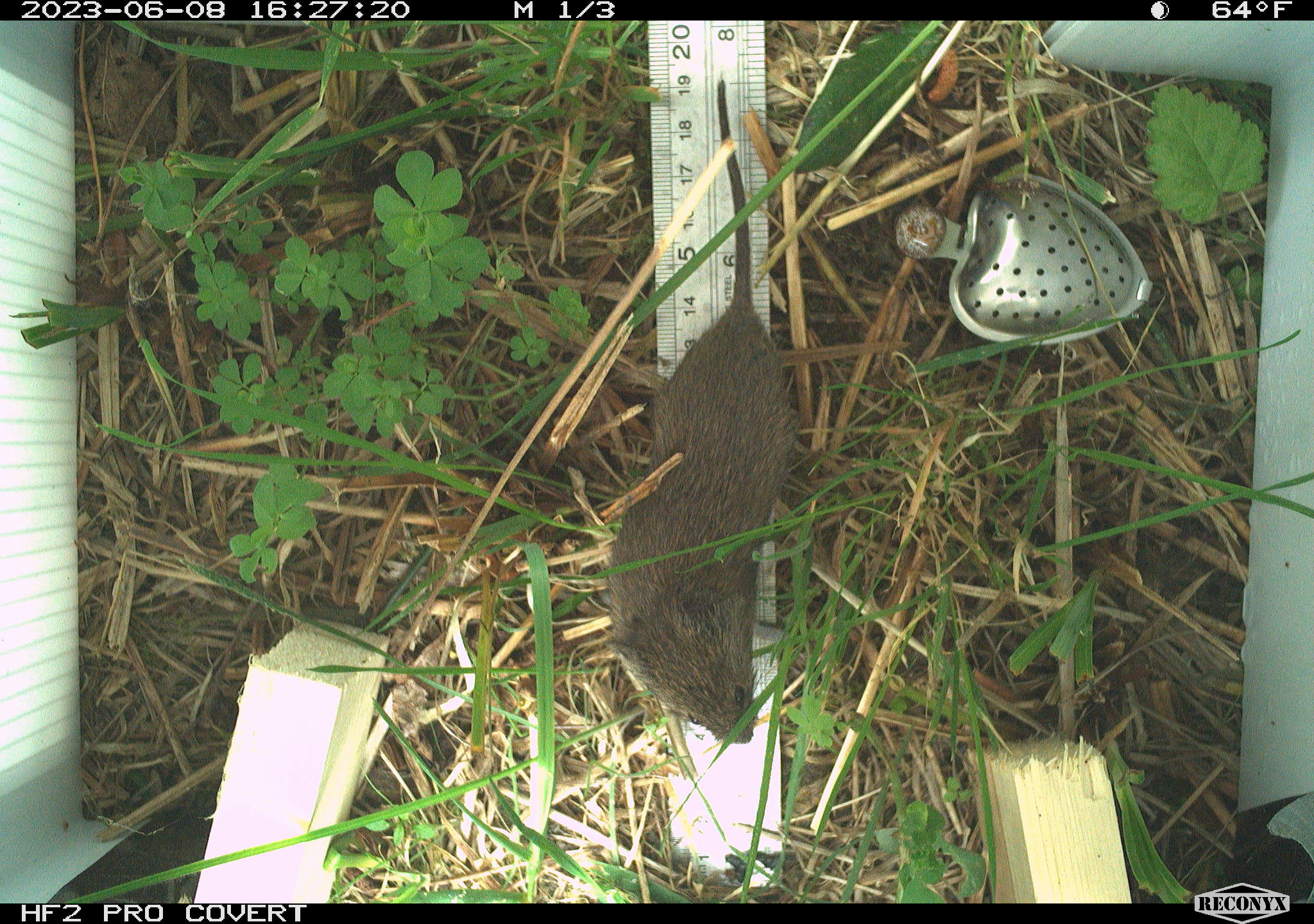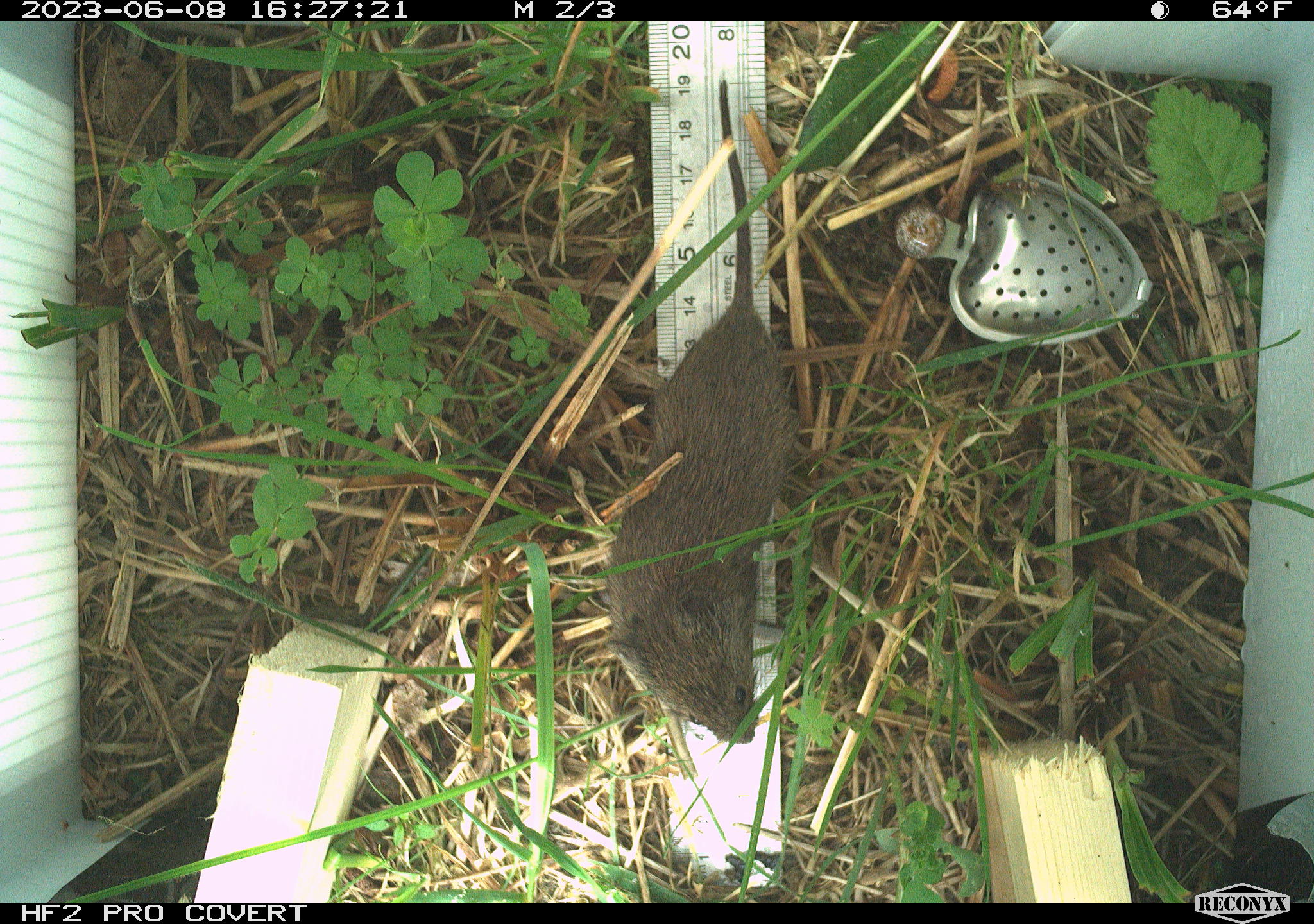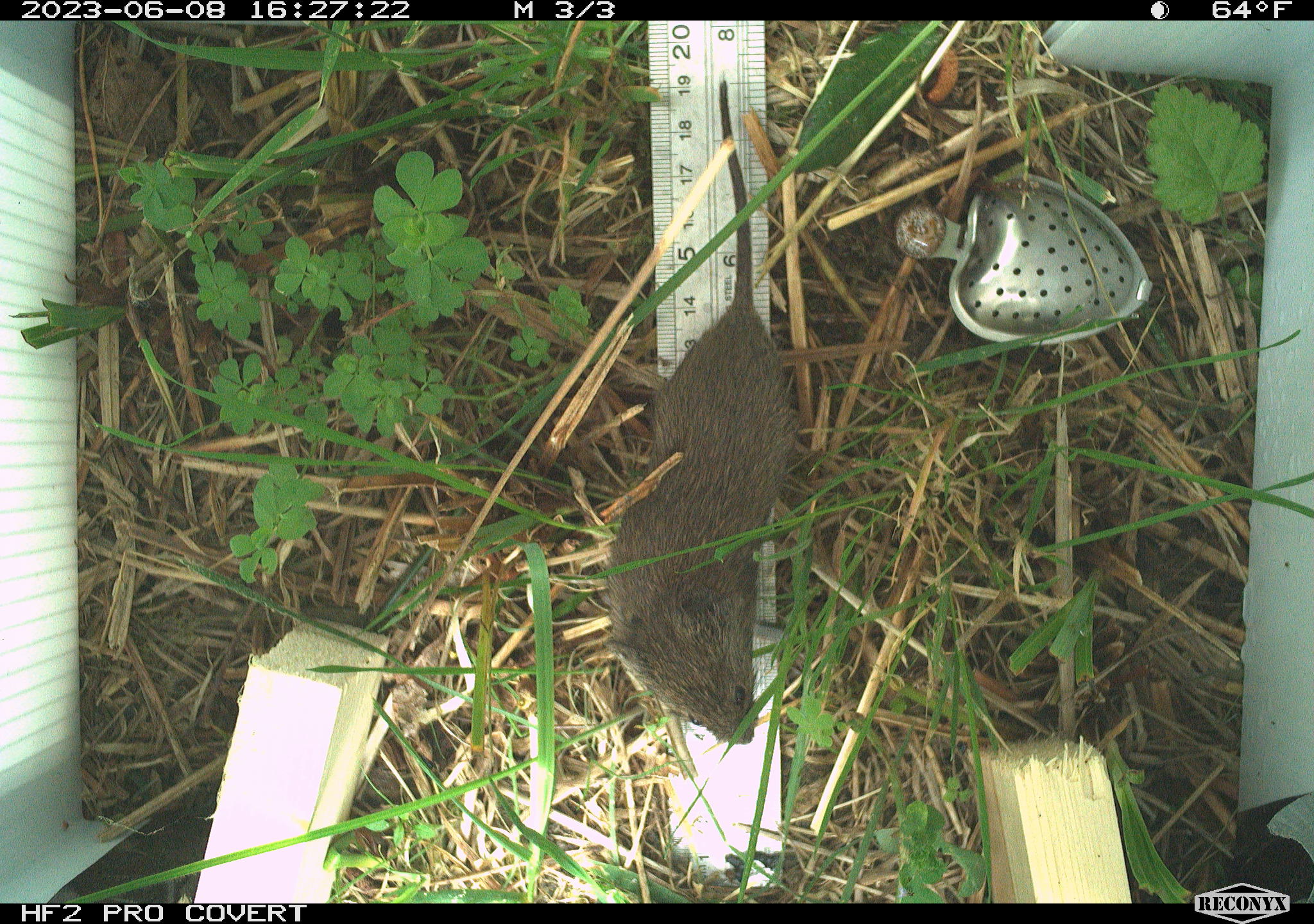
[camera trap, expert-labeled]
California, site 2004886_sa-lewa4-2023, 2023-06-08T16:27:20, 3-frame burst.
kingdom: Animalia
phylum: Chordata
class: Mammalia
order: Rodentia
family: Cricetidae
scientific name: Cricetidae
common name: hamsters, voles, lemmings, and allies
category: cricetidae family